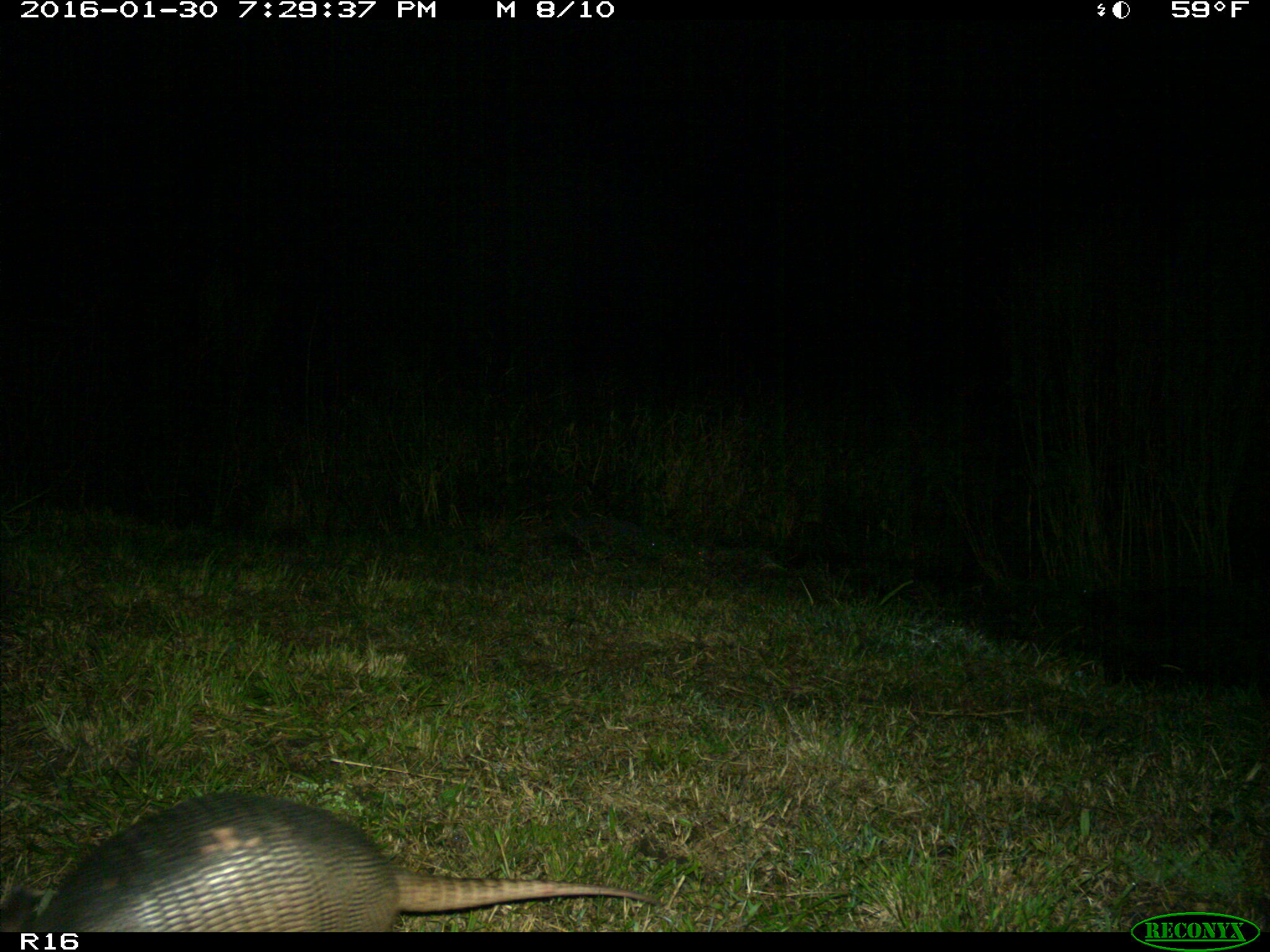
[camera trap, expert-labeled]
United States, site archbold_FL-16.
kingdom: Animalia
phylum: Chordata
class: Mammalia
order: Cingulata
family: Dasypodidae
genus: Dasypus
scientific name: Dasypus novemcinctus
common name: nine-banded armadillo